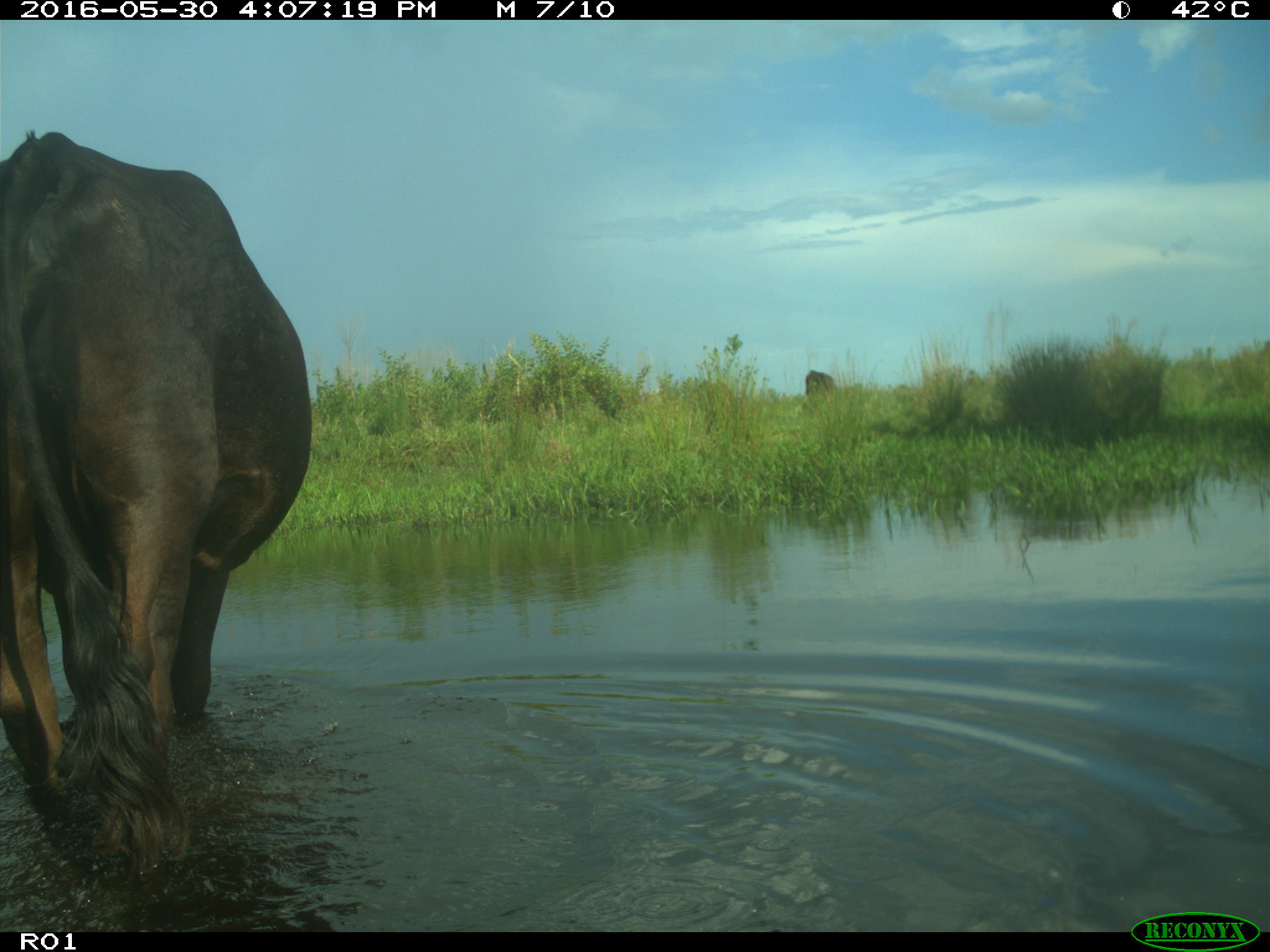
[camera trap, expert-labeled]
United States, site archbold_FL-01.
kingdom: Animalia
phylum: Chordata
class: Mammalia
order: Artiodactyla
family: Bovidae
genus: Bos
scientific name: Bos taurus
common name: domestic cow